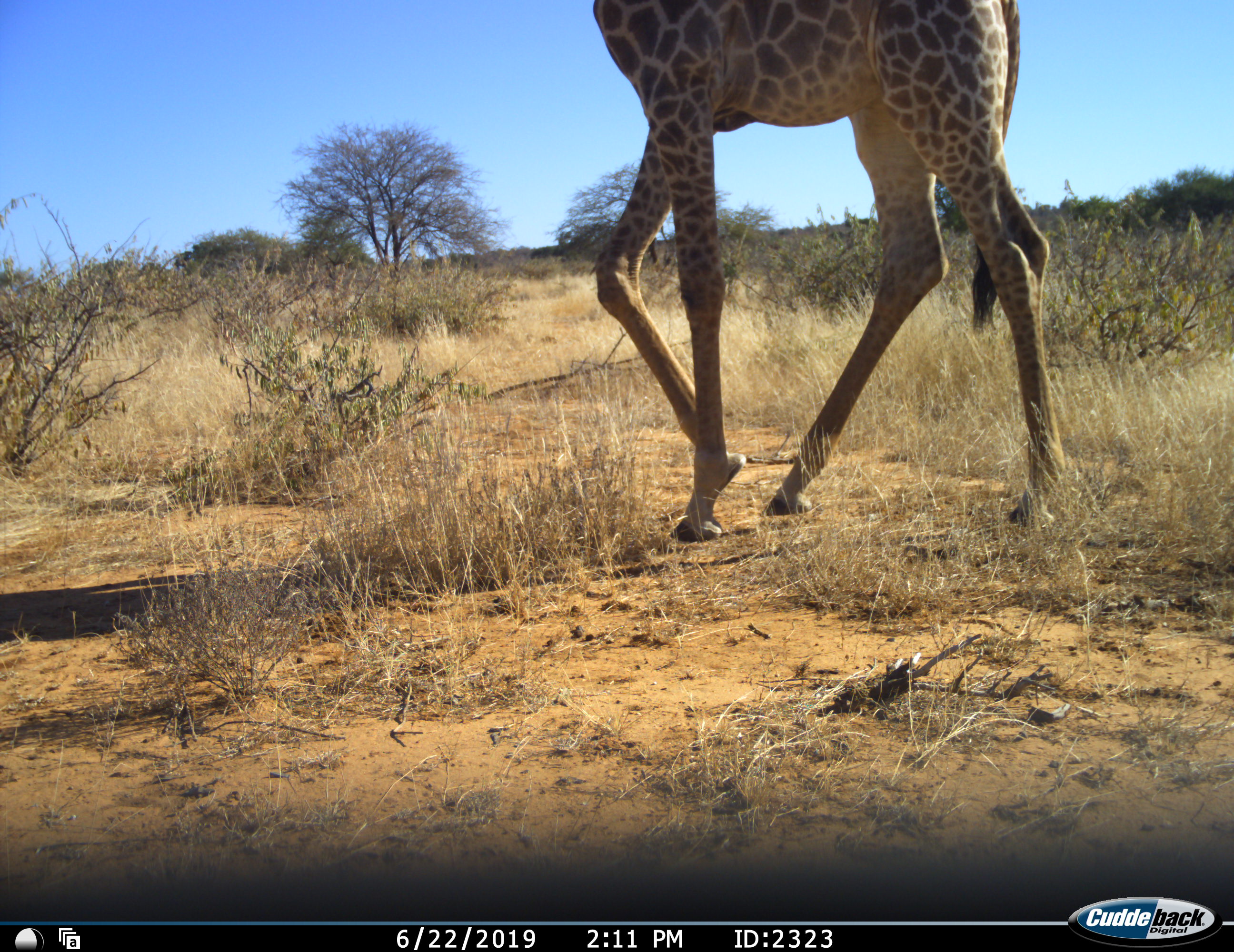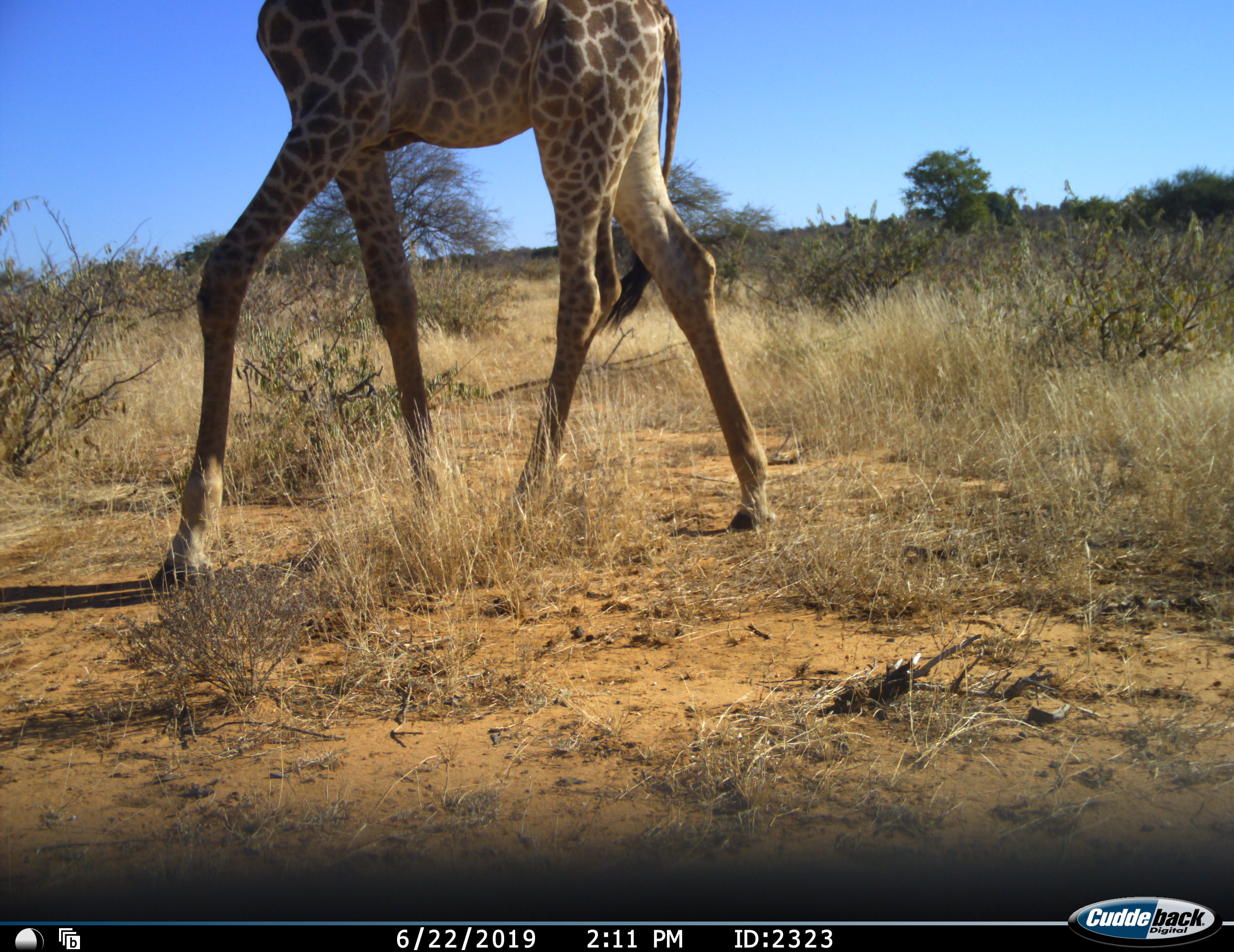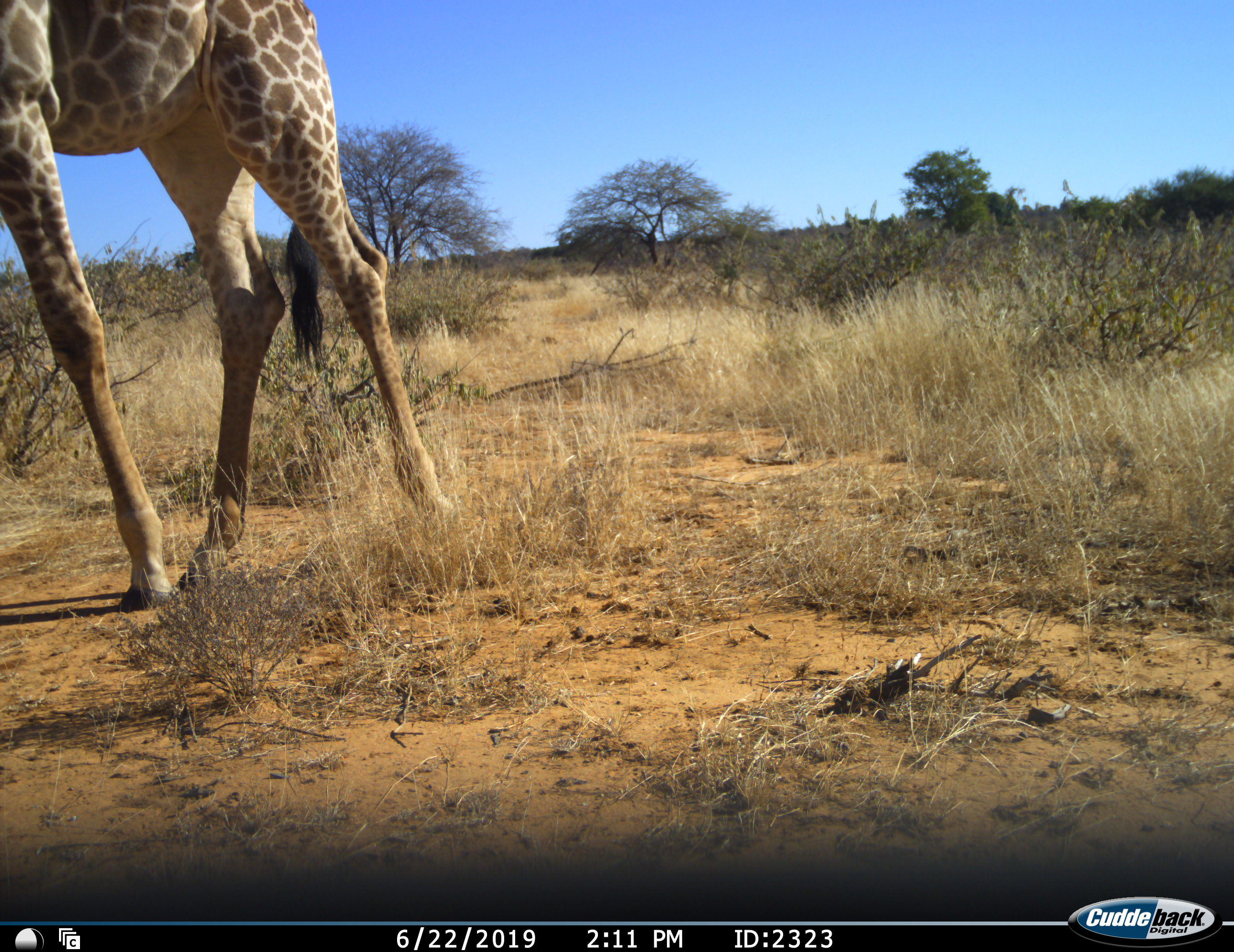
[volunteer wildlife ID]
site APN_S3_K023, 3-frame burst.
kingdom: Animalia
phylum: Chordata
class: Mammalia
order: Artiodactyla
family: Giraffidae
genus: Giraffa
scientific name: Giraffa camelopardalis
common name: giraffe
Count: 1.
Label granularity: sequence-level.